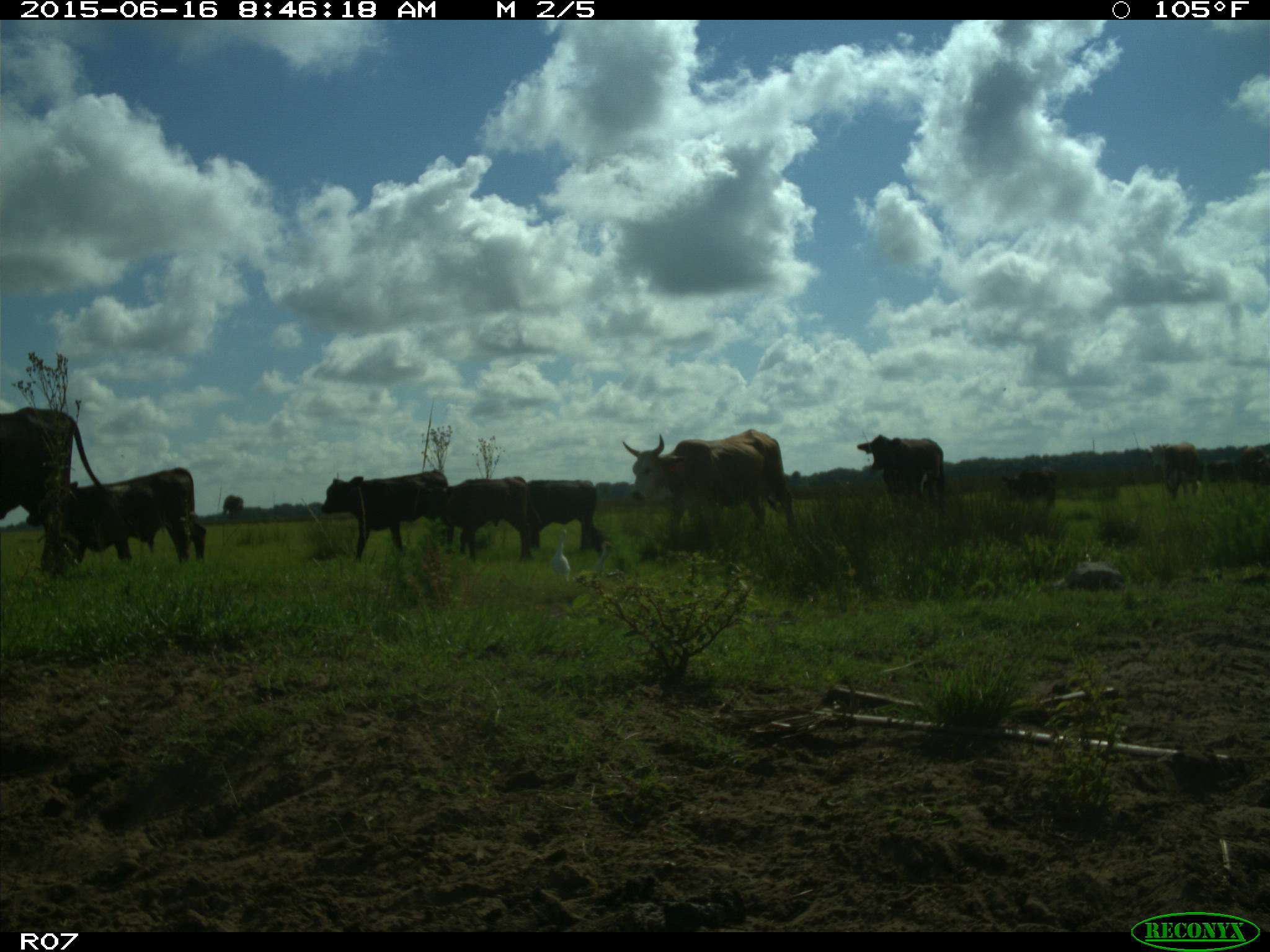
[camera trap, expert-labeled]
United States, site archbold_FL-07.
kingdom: Animalia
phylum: Chordata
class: Mammalia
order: Artiodactyla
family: Bovidae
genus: Bos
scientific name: Bos taurus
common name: domestic cow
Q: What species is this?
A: Bos taurus (domestic cow).